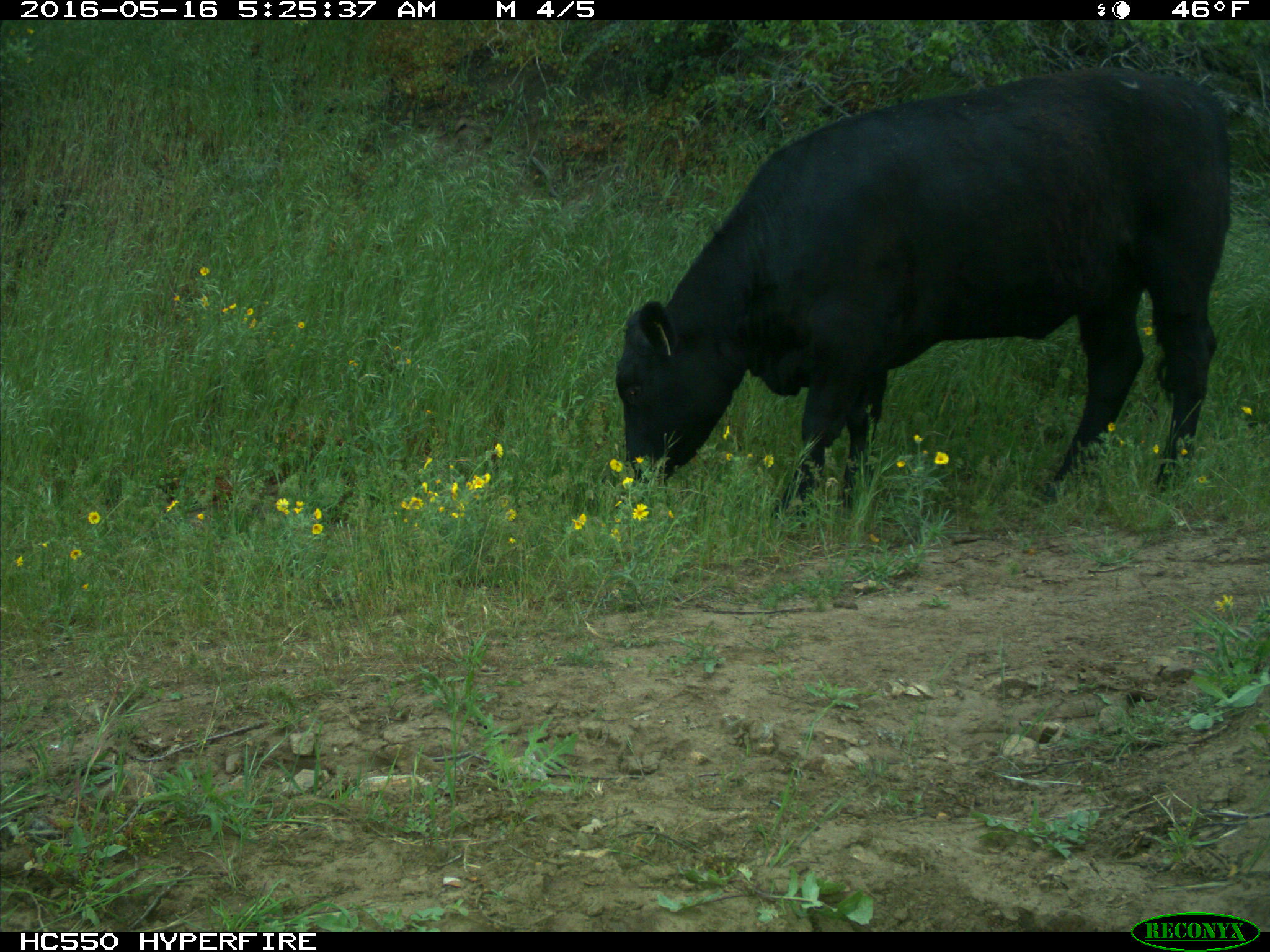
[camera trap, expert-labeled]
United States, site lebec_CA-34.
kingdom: Animalia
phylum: Chordata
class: Mammalia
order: Artiodactyla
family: Bovidae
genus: Bos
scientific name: Bos taurus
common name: domestic cow